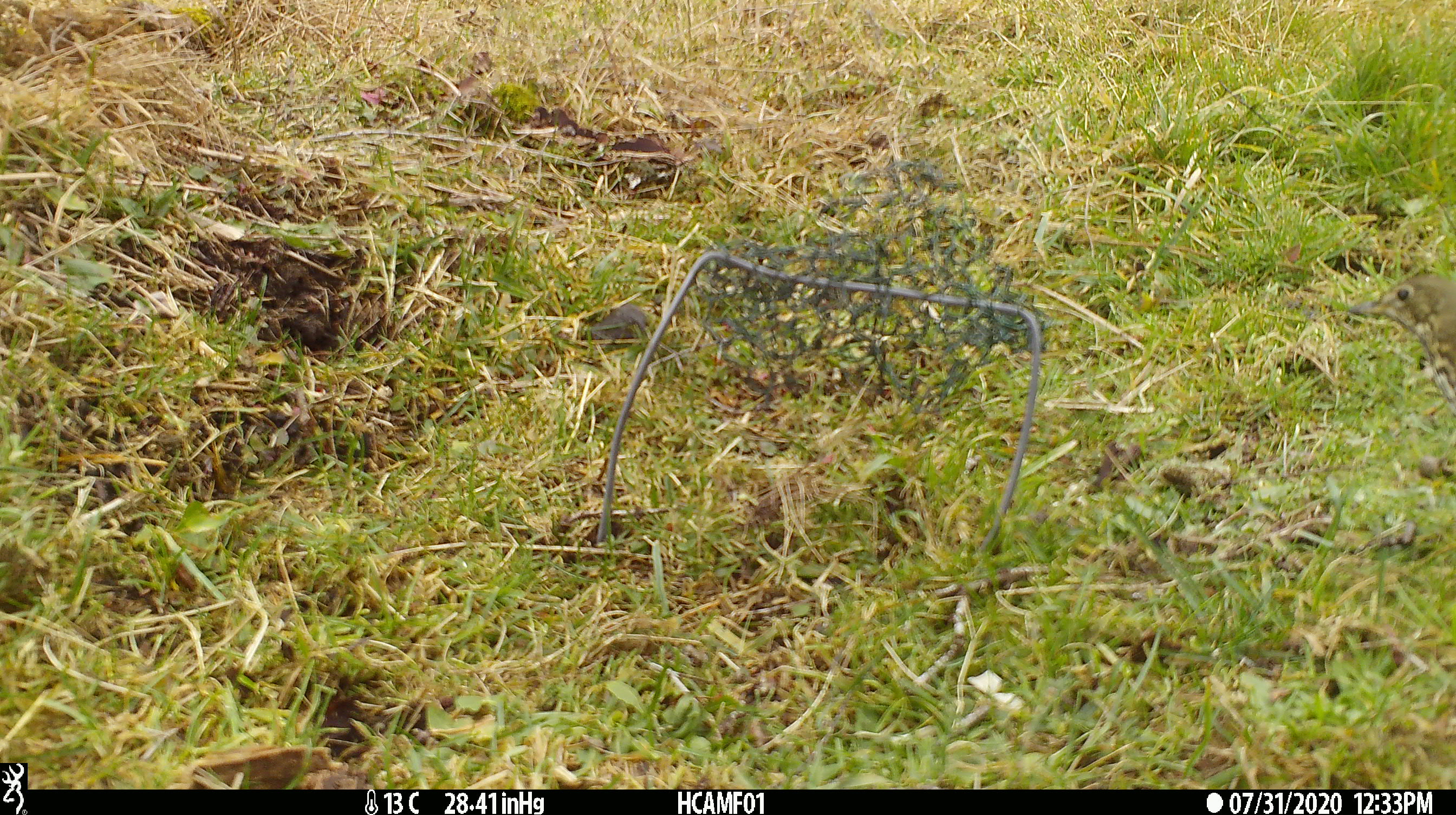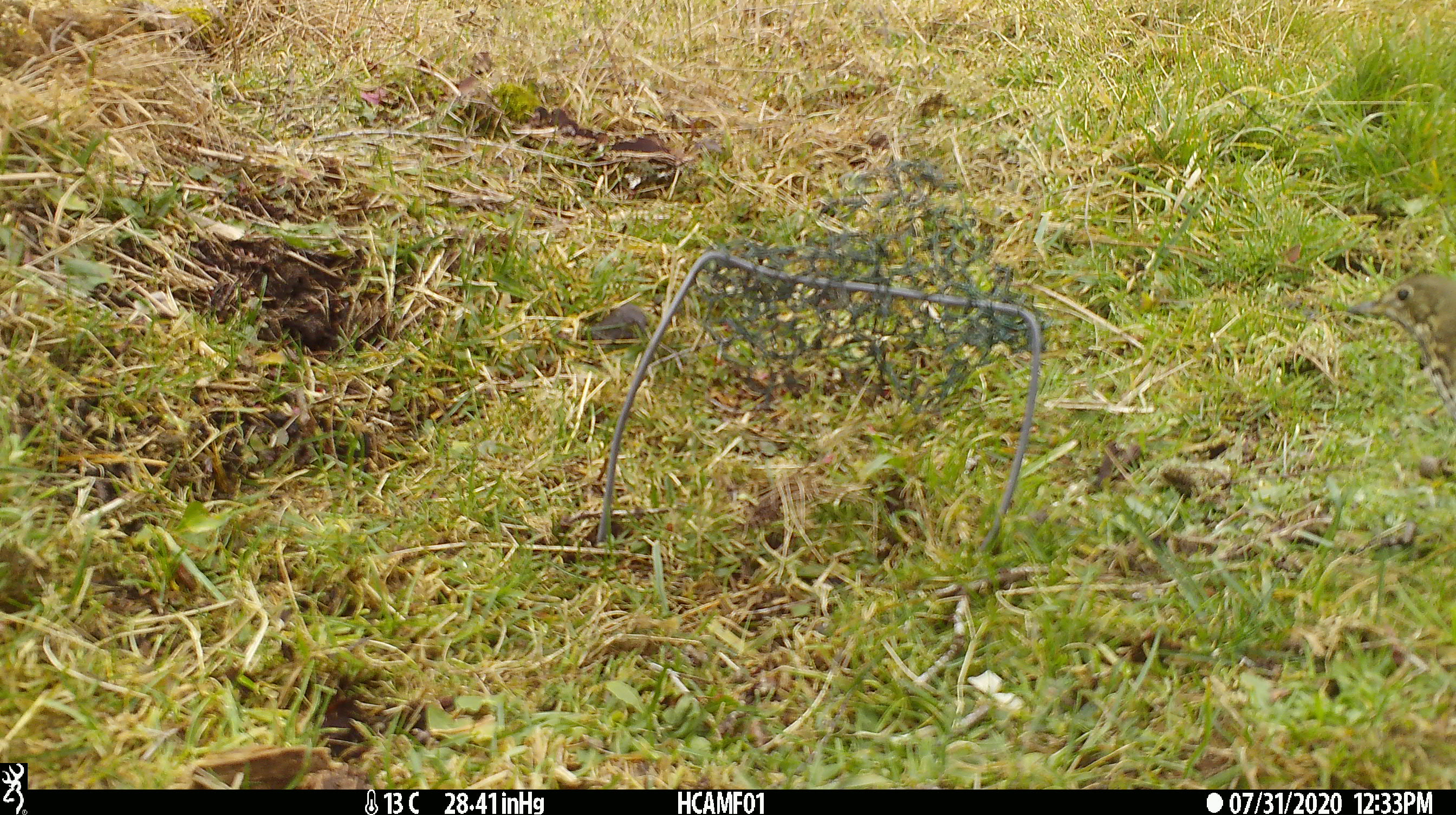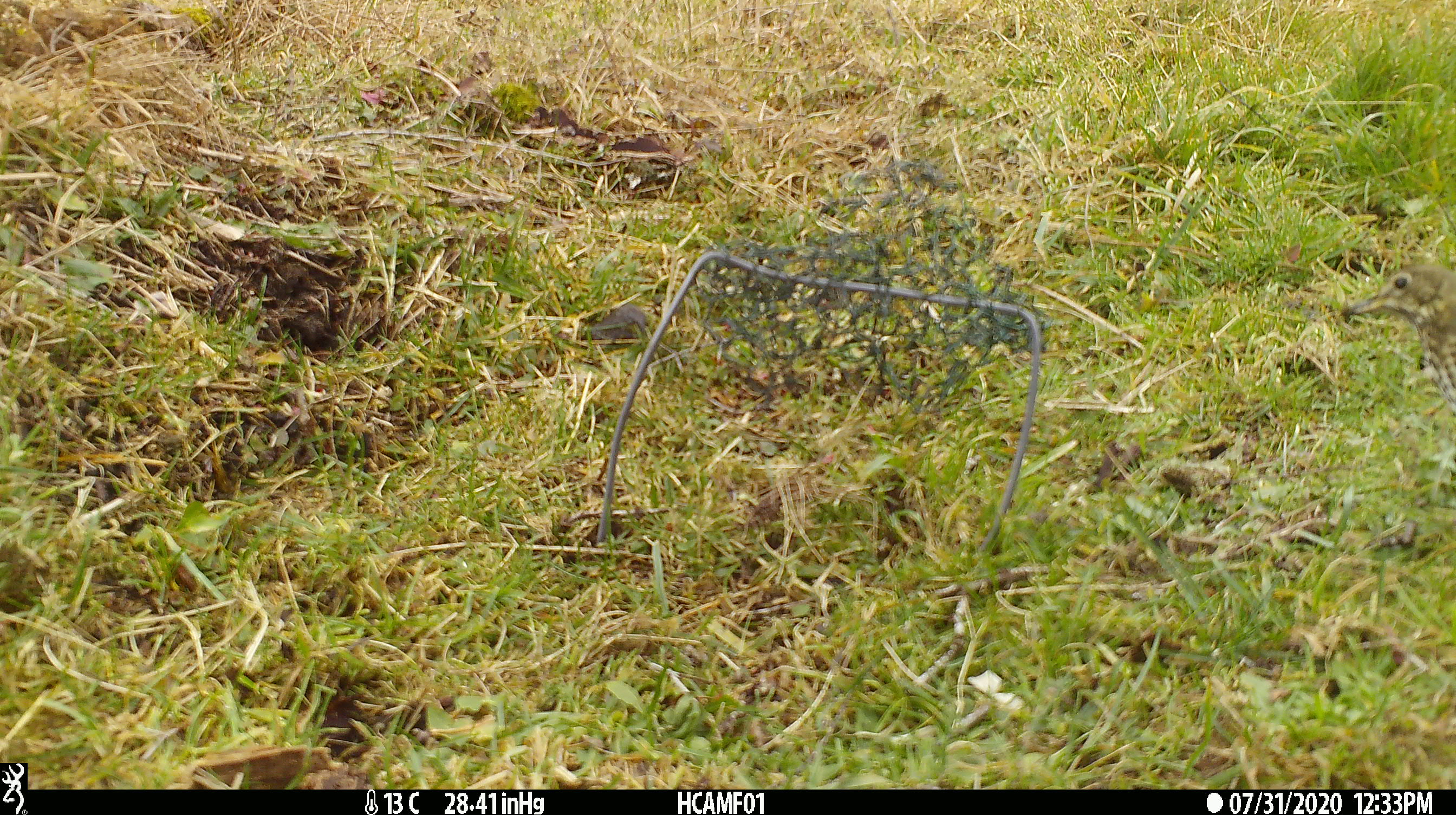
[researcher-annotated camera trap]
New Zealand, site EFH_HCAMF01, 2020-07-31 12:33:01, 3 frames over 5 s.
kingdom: Animalia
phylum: Chordata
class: Aves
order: Passeriformes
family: Turdidae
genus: Turdus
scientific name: Turdus philomelos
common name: song thrush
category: thrush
Thrush (song thrush) (Turdus philomelos).